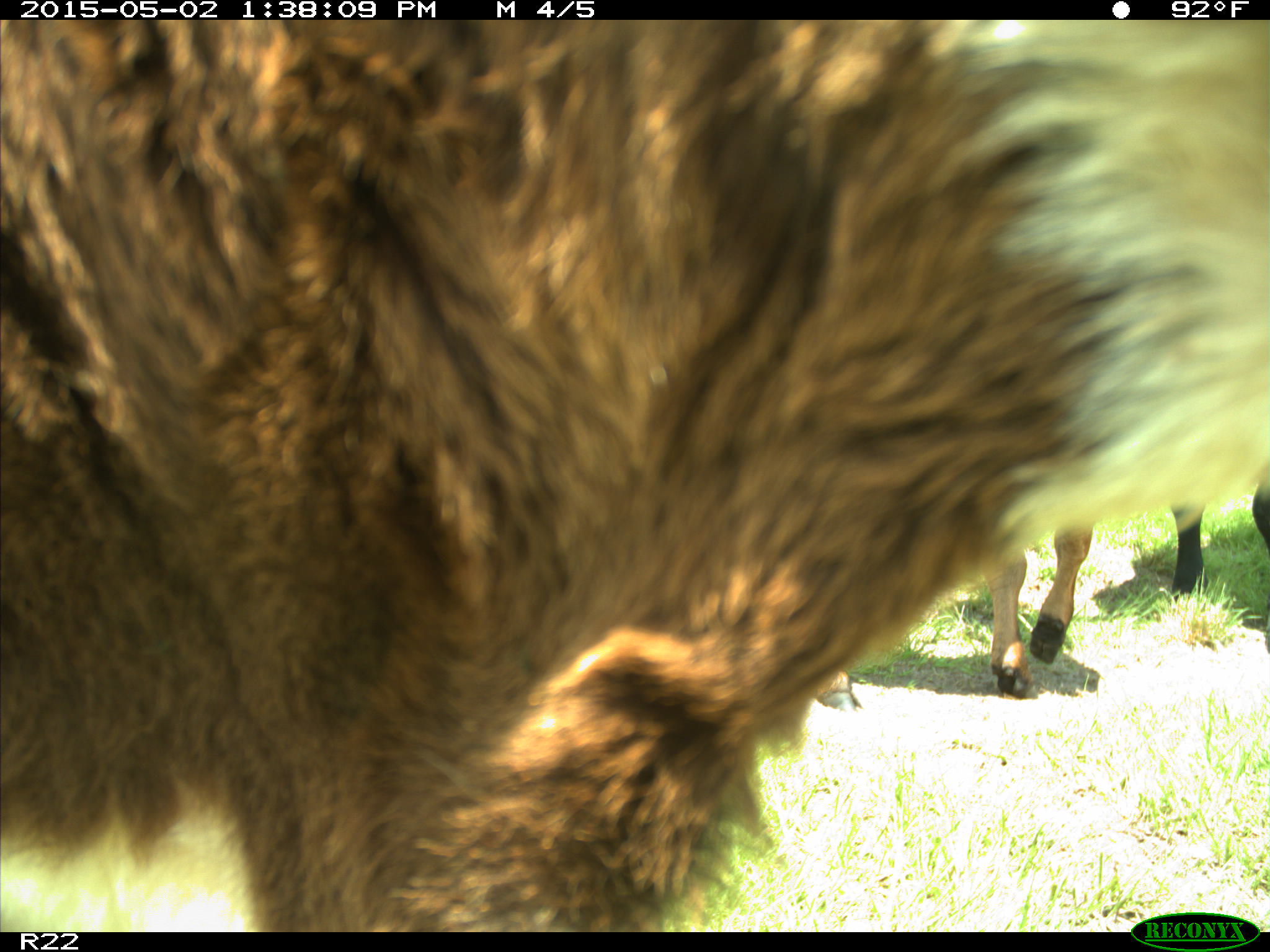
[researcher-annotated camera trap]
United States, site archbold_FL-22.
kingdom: Animalia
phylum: Chordata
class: Mammalia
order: Artiodactyla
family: Bovidae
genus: Bos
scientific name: Bos taurus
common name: domestic cow